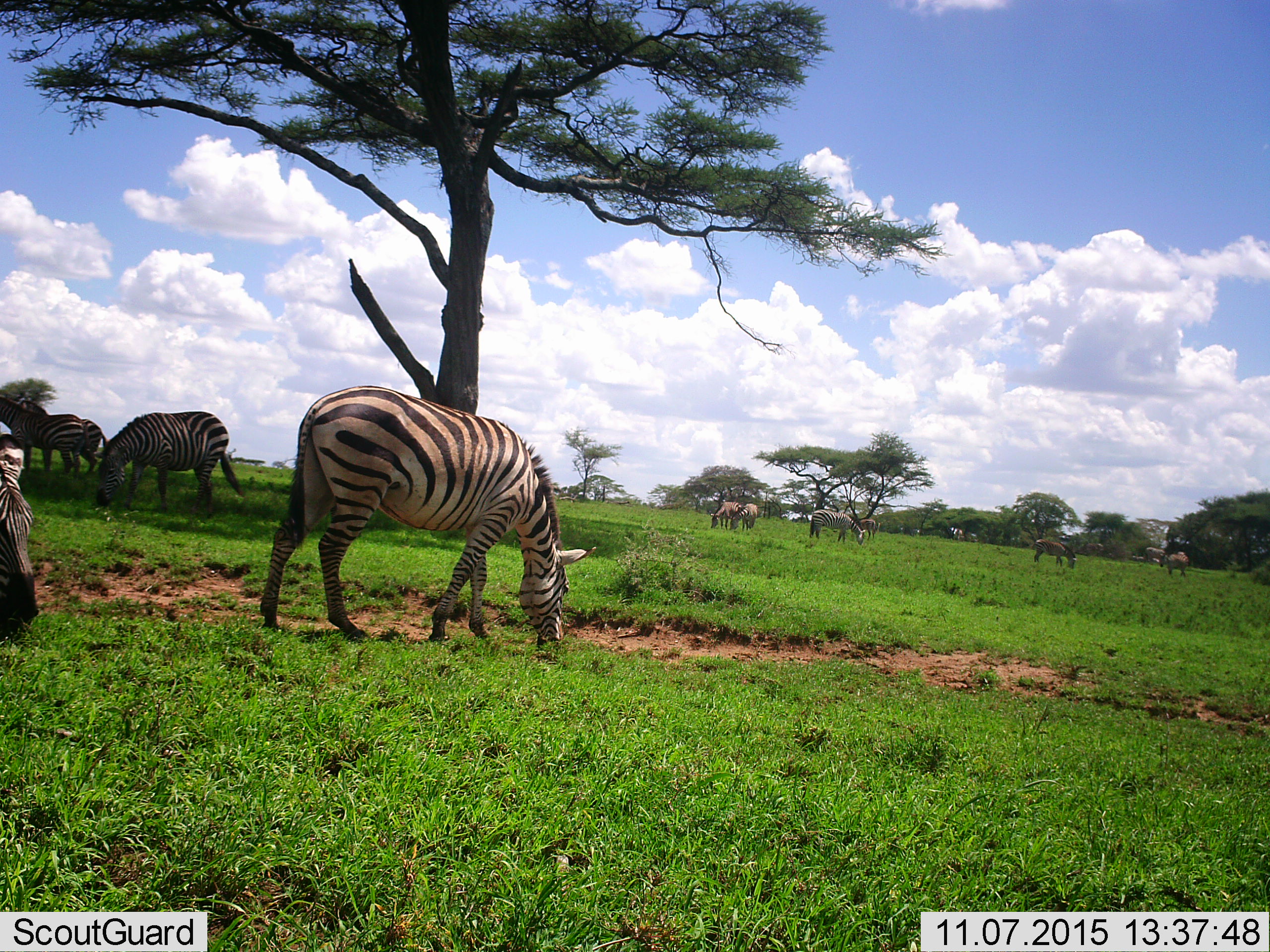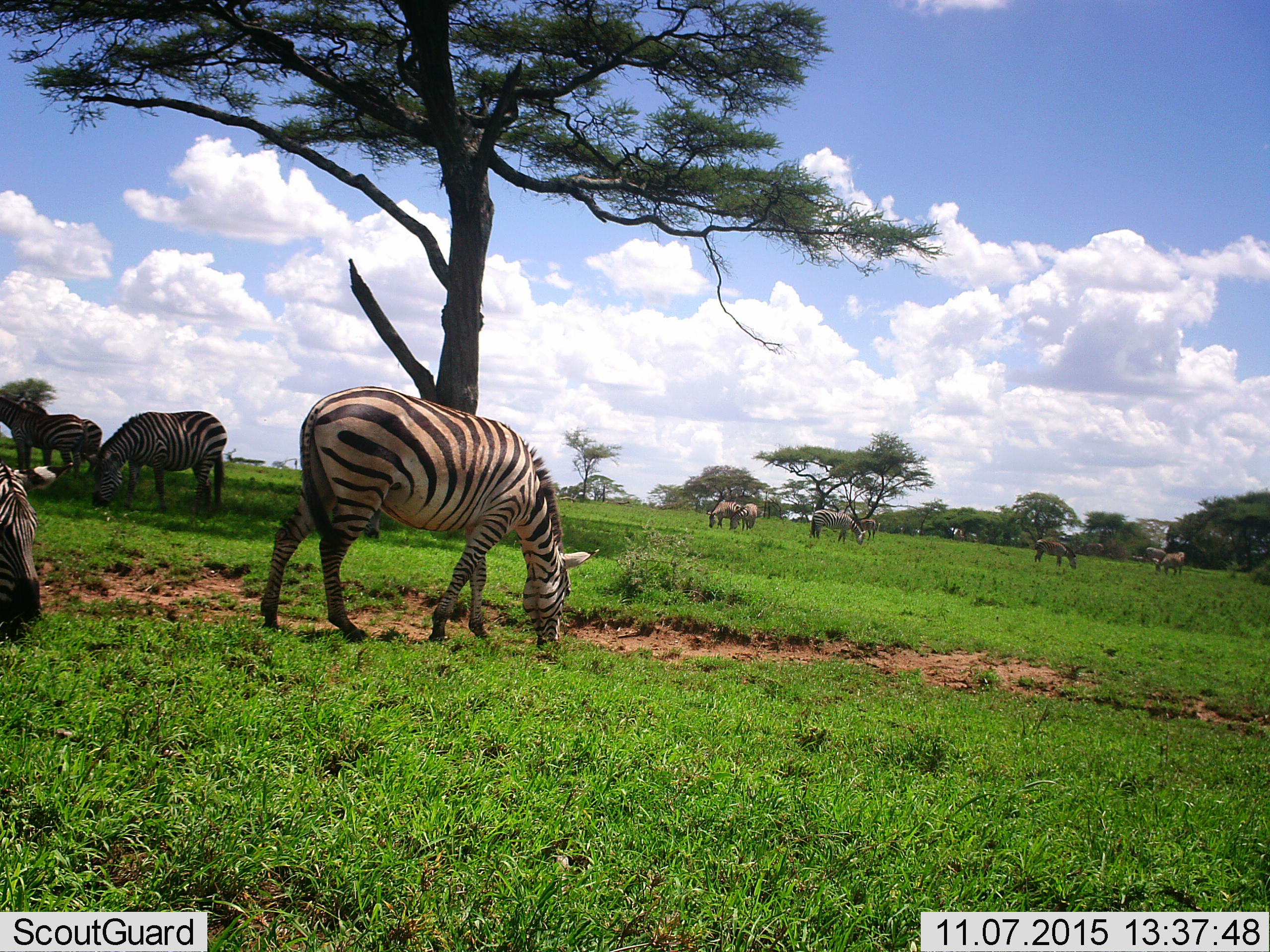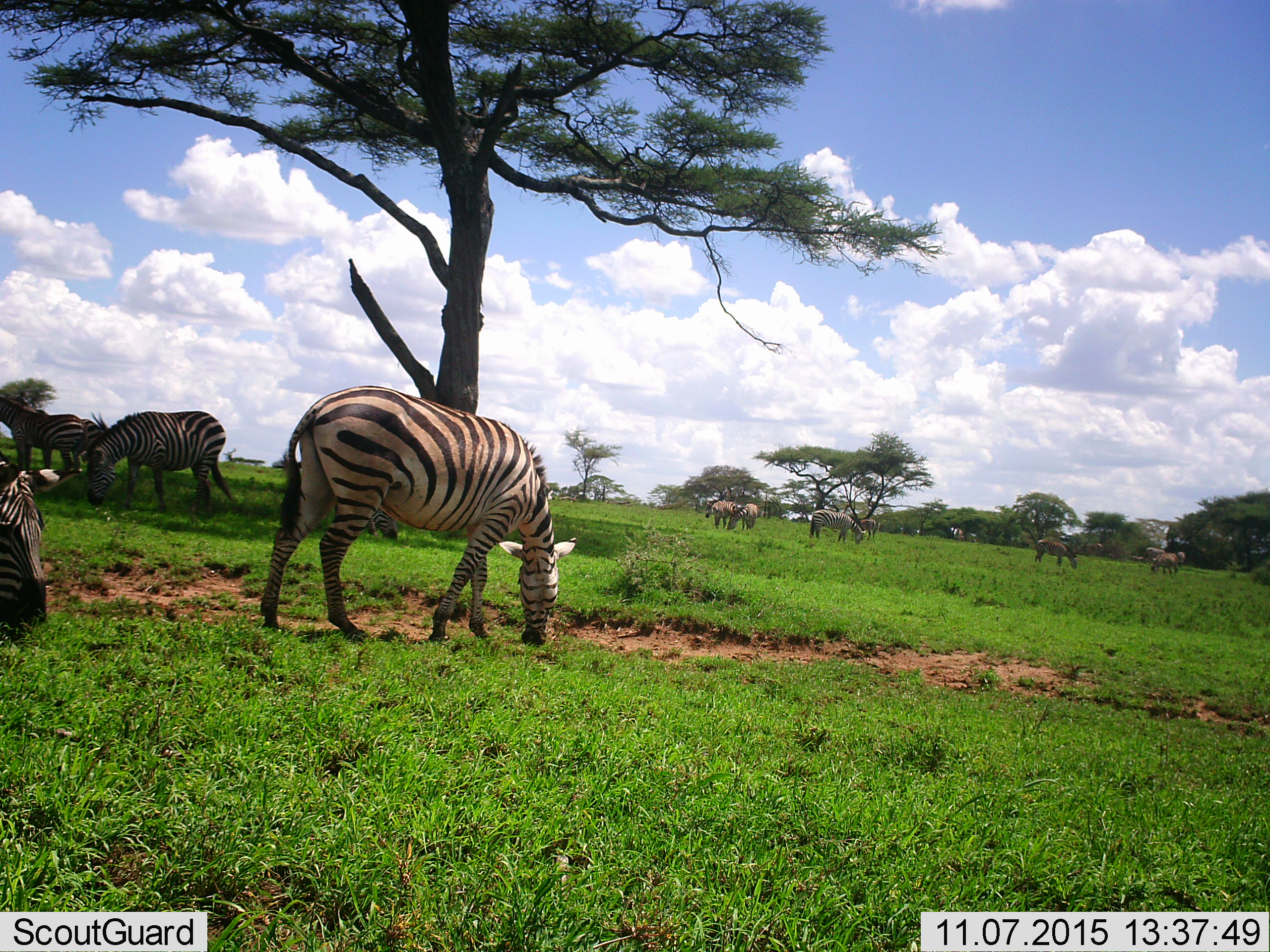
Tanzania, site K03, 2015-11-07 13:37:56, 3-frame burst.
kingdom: Animalia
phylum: Chordata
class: Mammalia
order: Perissodactyla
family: Equidae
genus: Equus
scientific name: Equus quagga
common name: plains zebra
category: zebra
Zebra (plains zebra) (Equus quagga), count 11-50. Behavior (volunteer vote fractions): standing 44%, resting 0%, moving 11%, interacting 0%. Young present (vote fraction): 22%. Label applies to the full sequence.